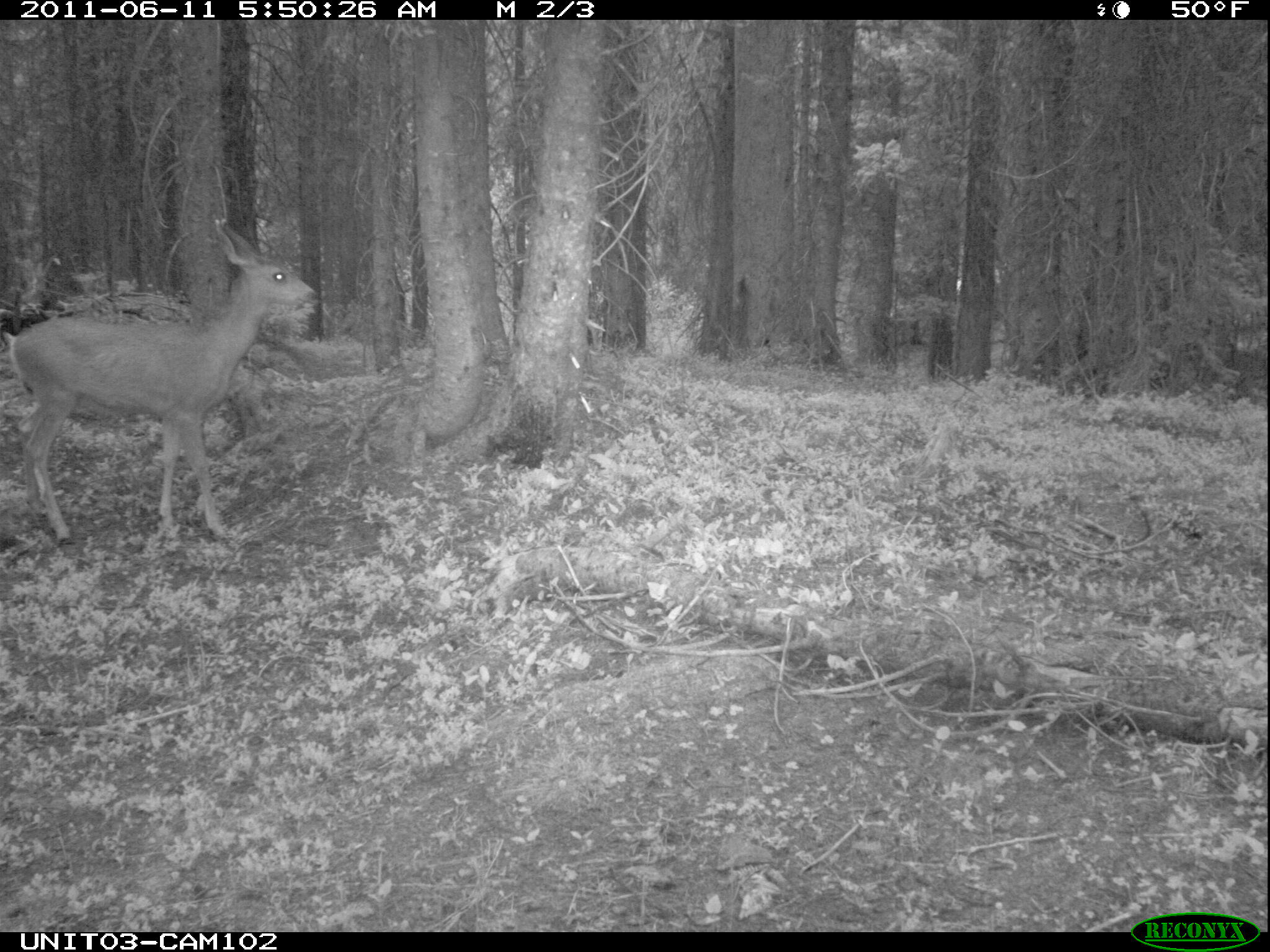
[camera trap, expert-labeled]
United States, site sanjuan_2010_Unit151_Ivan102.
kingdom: Animalia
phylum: Chordata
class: Mammalia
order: Artiodactyla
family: Cervidae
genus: Odocoileus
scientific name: Odocoileus hemionus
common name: mule deer